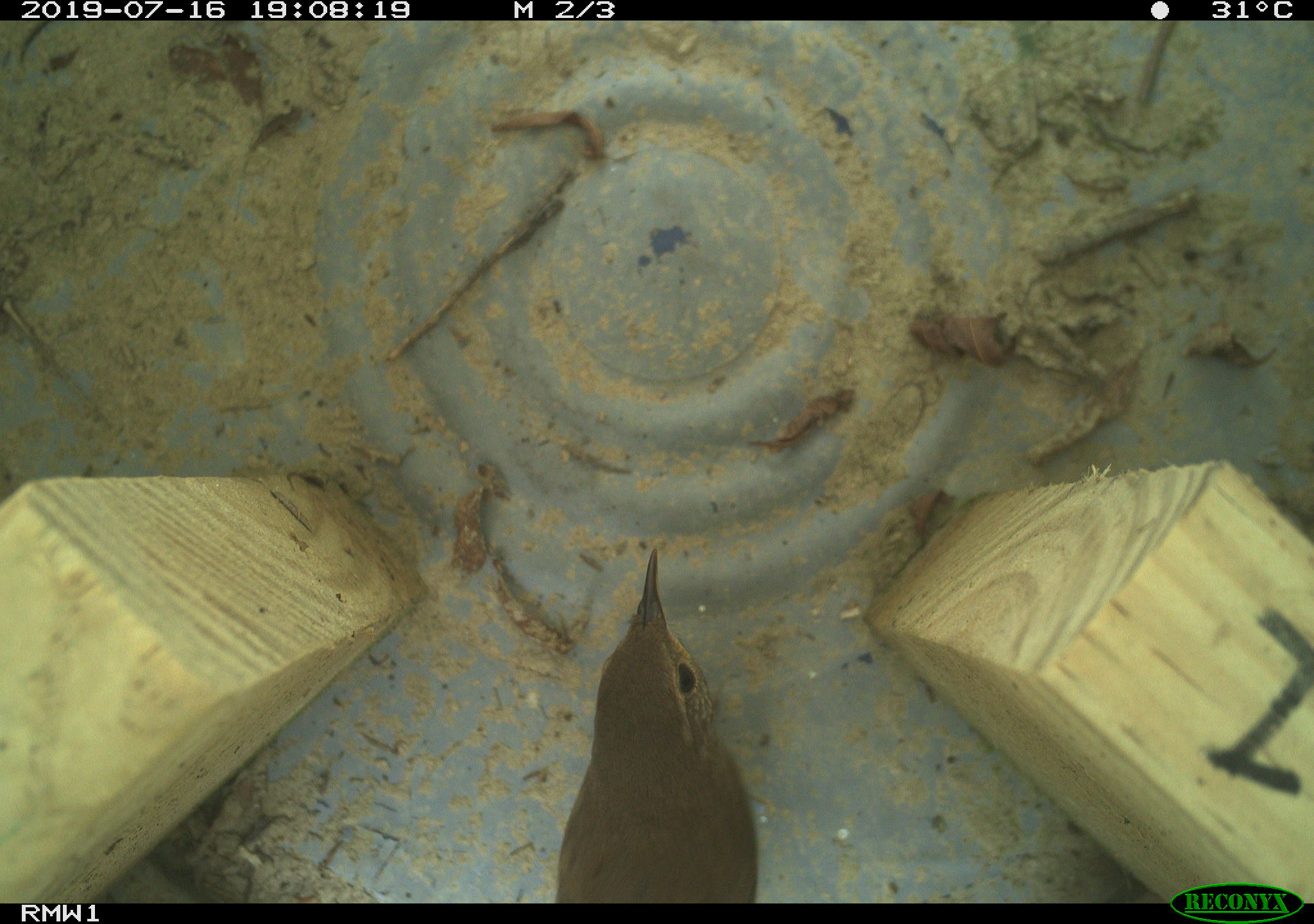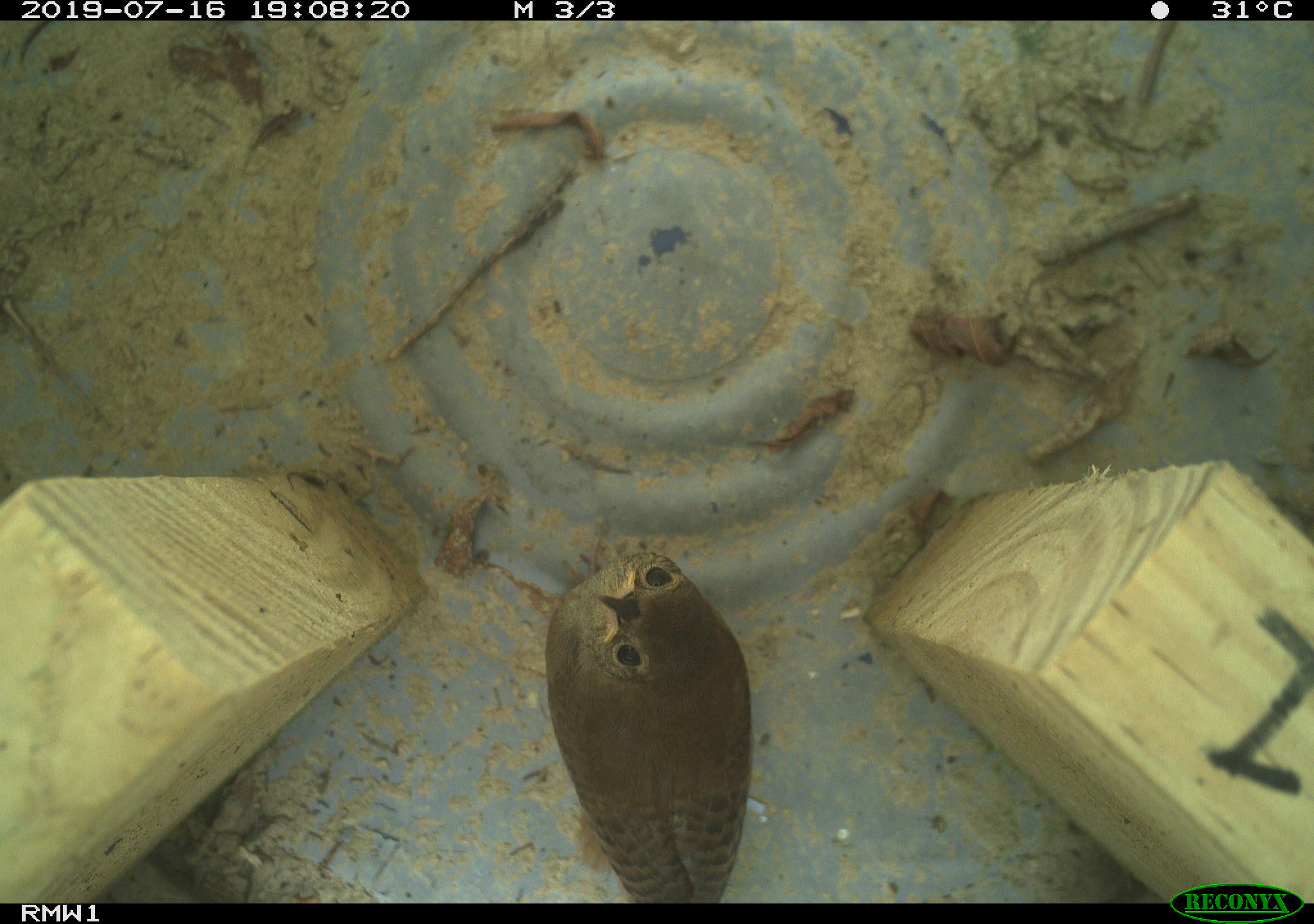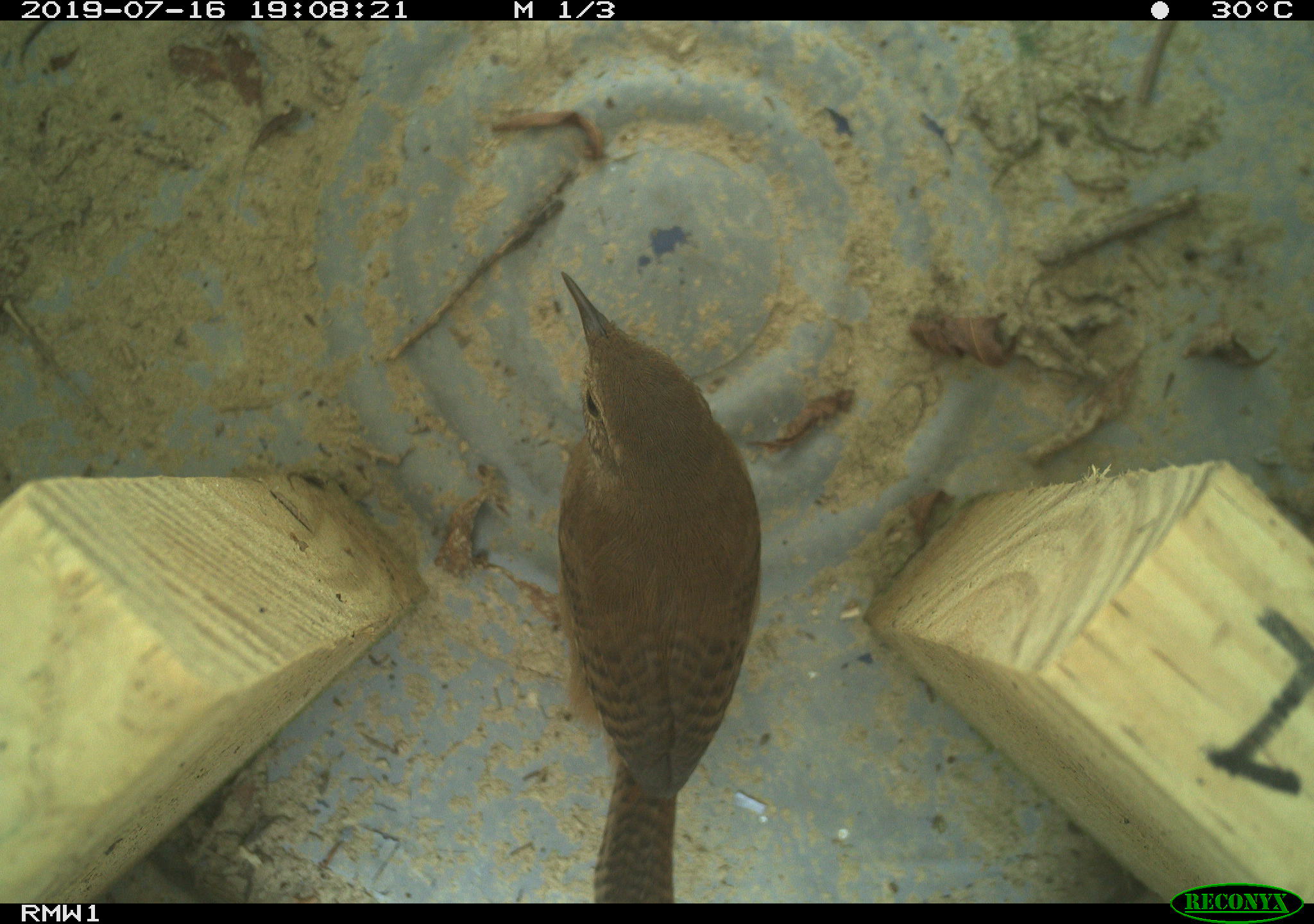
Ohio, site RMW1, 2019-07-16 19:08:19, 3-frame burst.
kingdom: Animalia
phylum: Chordata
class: Aves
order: Passeriformes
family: Troglodytidae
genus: Troglodytes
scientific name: Troglodytes aedon aedon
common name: northern house wren